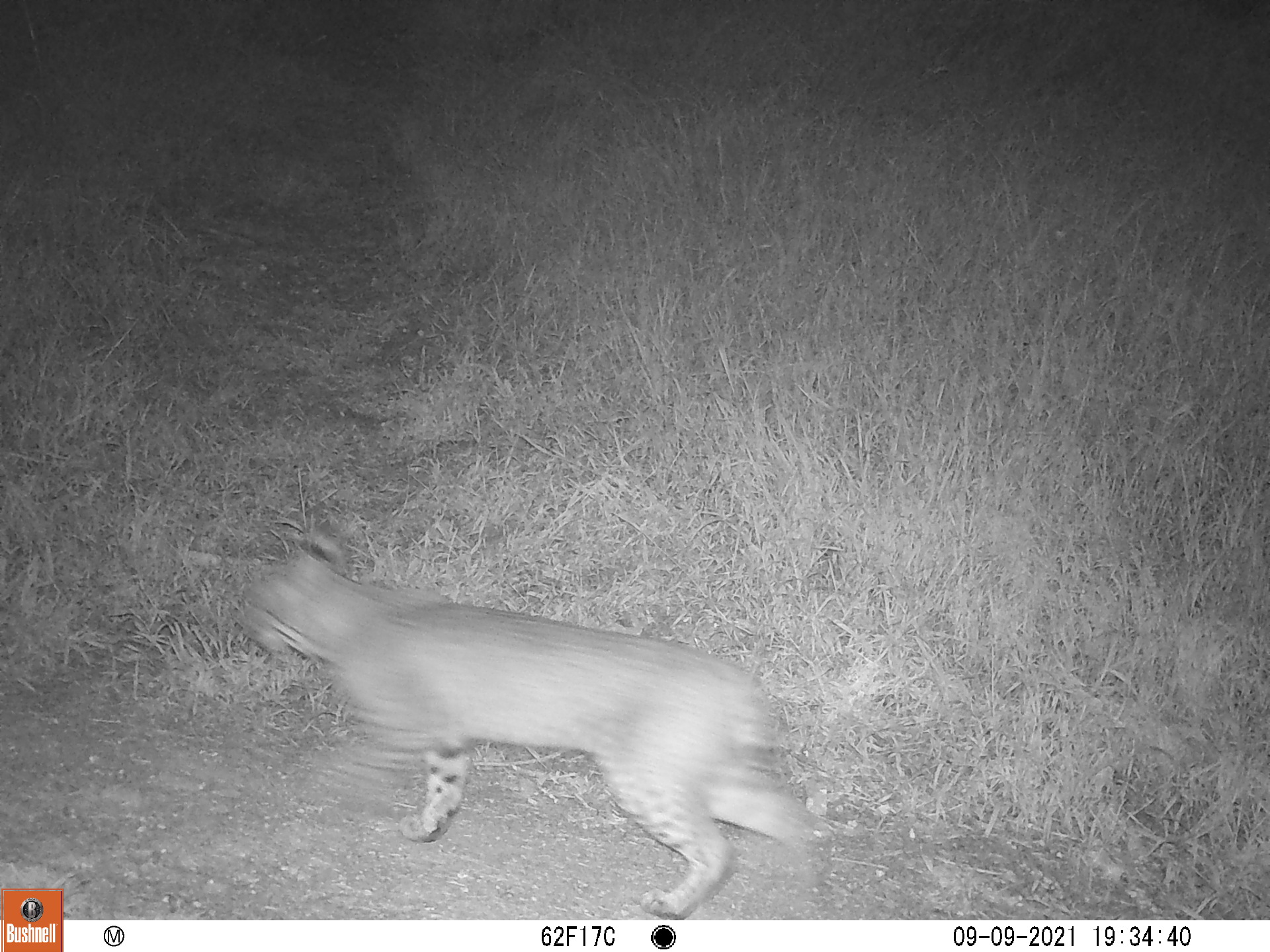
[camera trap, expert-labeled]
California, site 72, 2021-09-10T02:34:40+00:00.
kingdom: Animalia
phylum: Chordata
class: Mammalia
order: Carnivora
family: Felidae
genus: Lynx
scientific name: Lynx rufus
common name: bobcat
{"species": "bobcat (Lynx rufus)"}